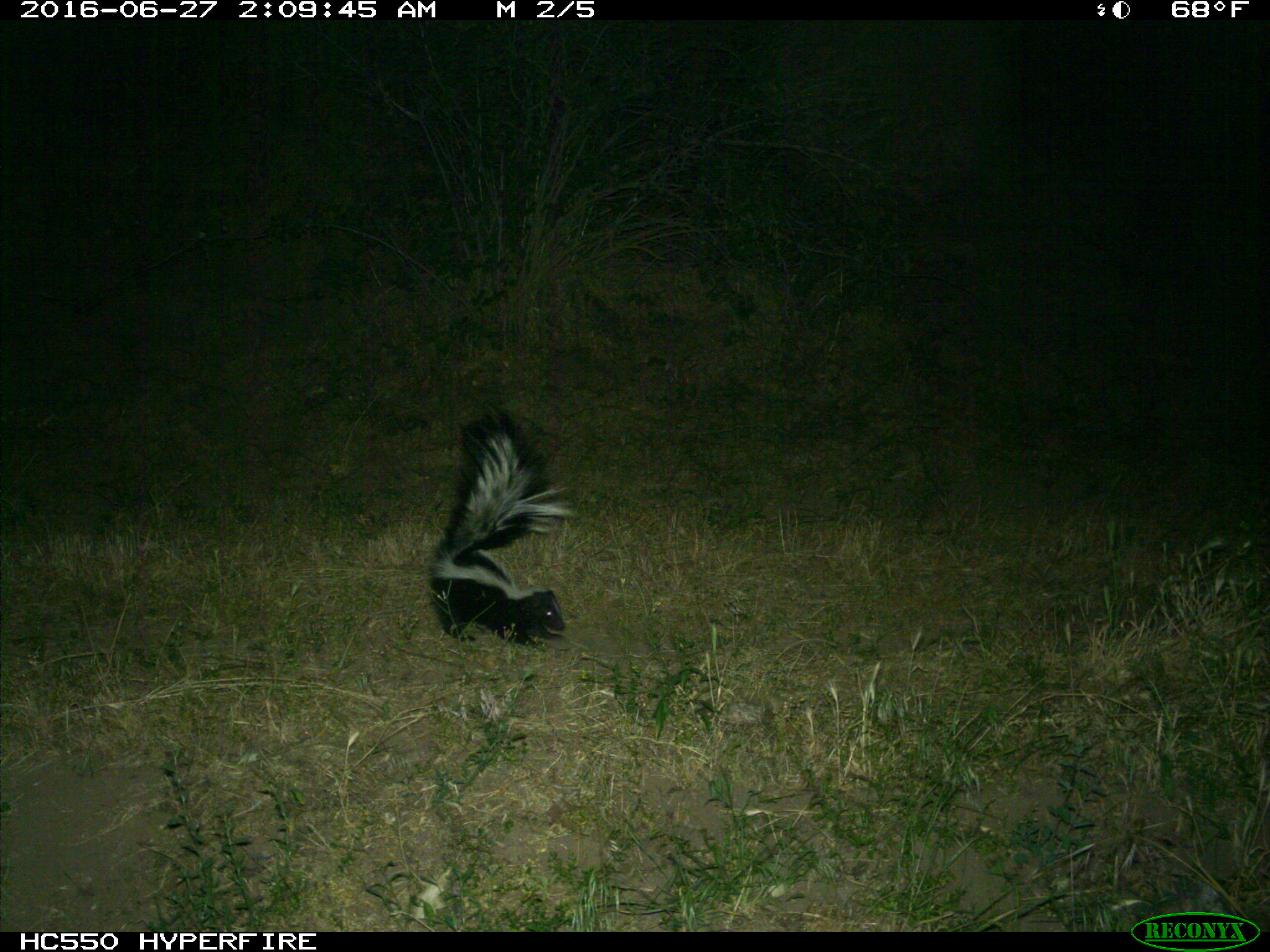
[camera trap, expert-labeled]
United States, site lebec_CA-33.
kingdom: Animalia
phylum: Chordata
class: Mammalia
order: Carnivora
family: Mephitidae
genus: Mephitis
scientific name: Mephitis mephitis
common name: striped skunk